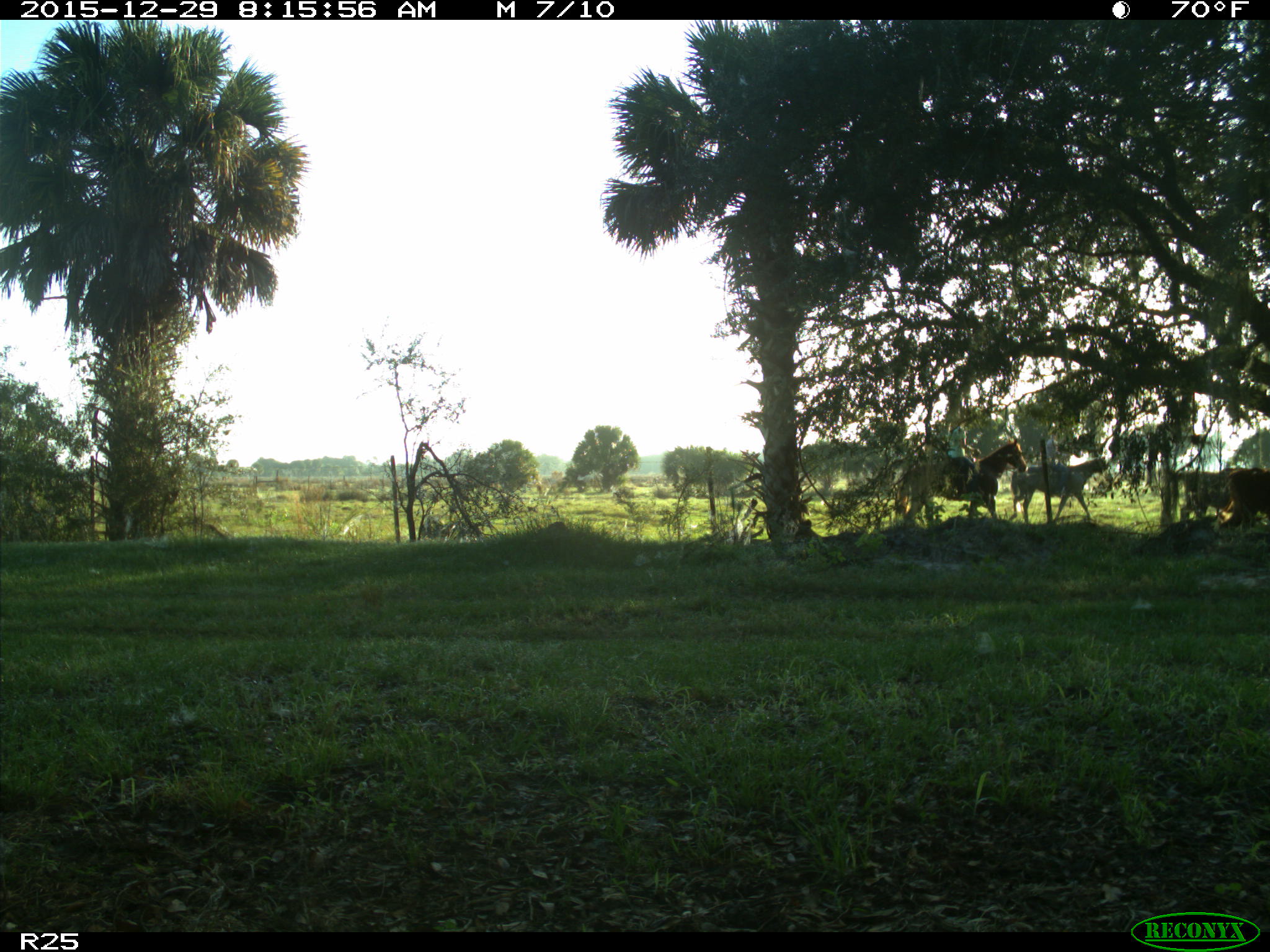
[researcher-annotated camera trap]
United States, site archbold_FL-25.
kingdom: Animalia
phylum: Chordata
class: Mammalia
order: Artiodactyla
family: Bovidae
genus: Bos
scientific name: Bos taurus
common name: domestic cow